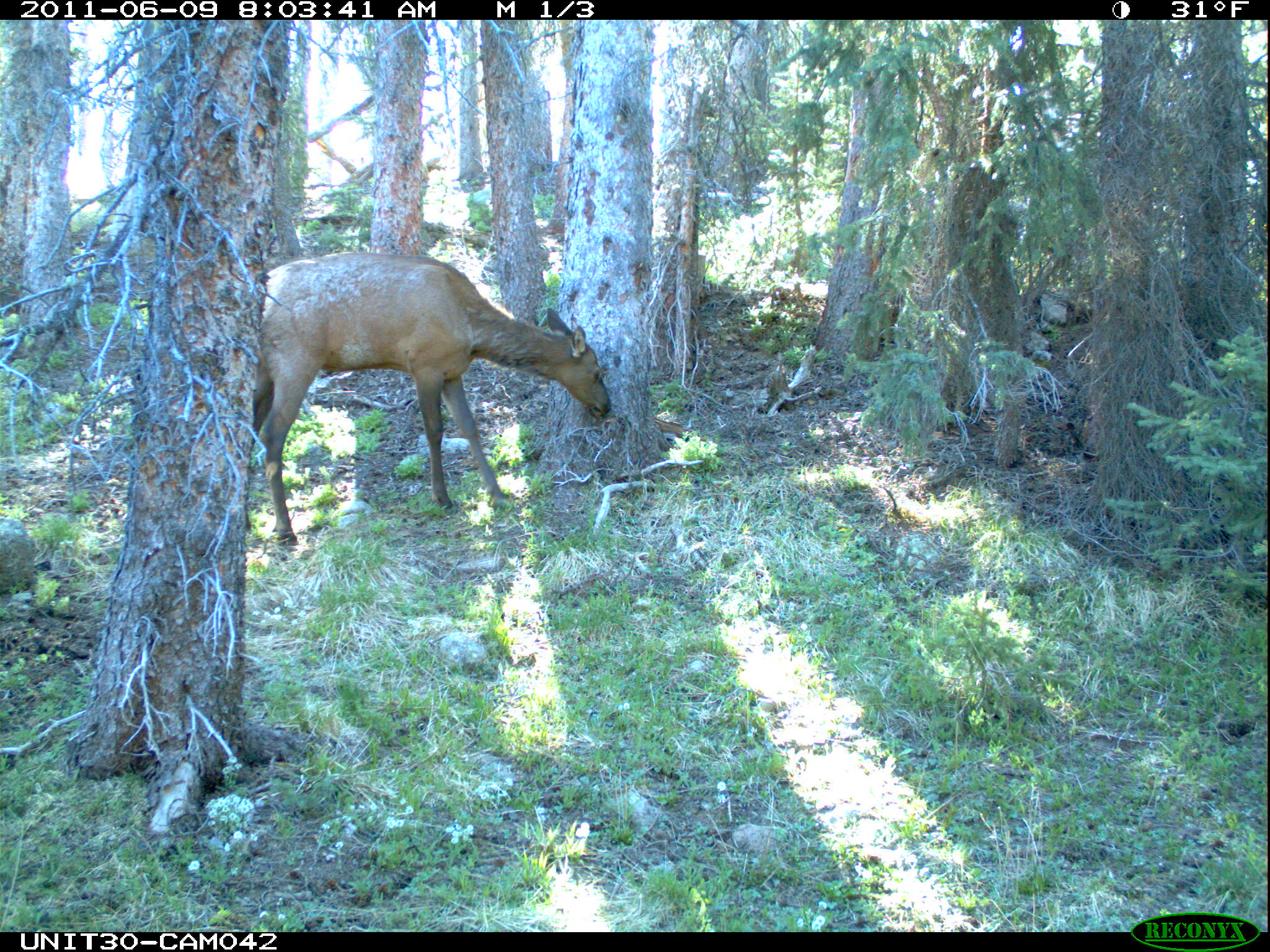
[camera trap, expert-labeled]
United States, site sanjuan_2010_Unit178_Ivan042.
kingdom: Animalia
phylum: Chordata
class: Mammalia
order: Artiodactyla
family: Cervidae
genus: Cervus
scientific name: Cervus elaphus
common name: red deer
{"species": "Cervus elaphus (red deer)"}